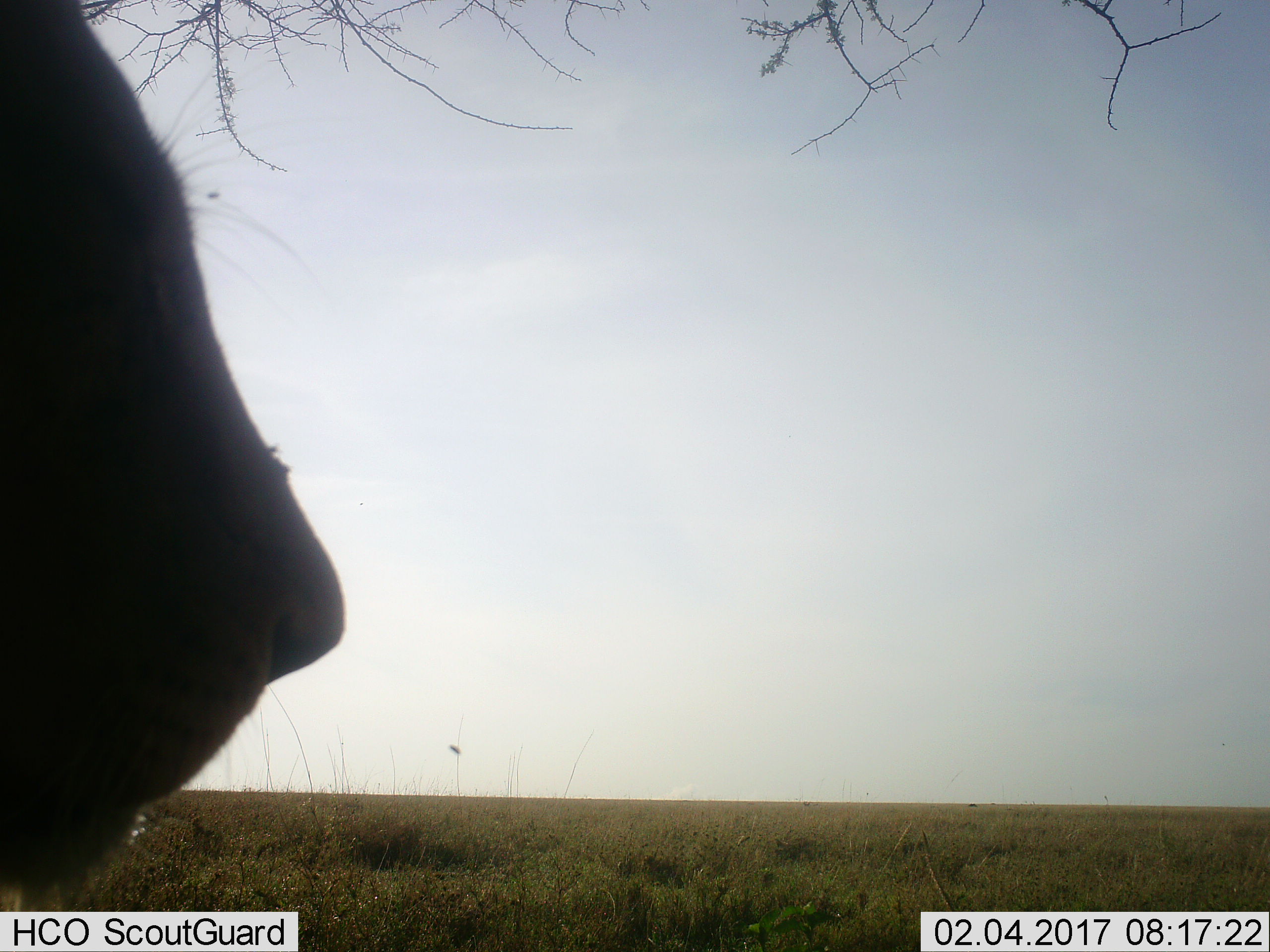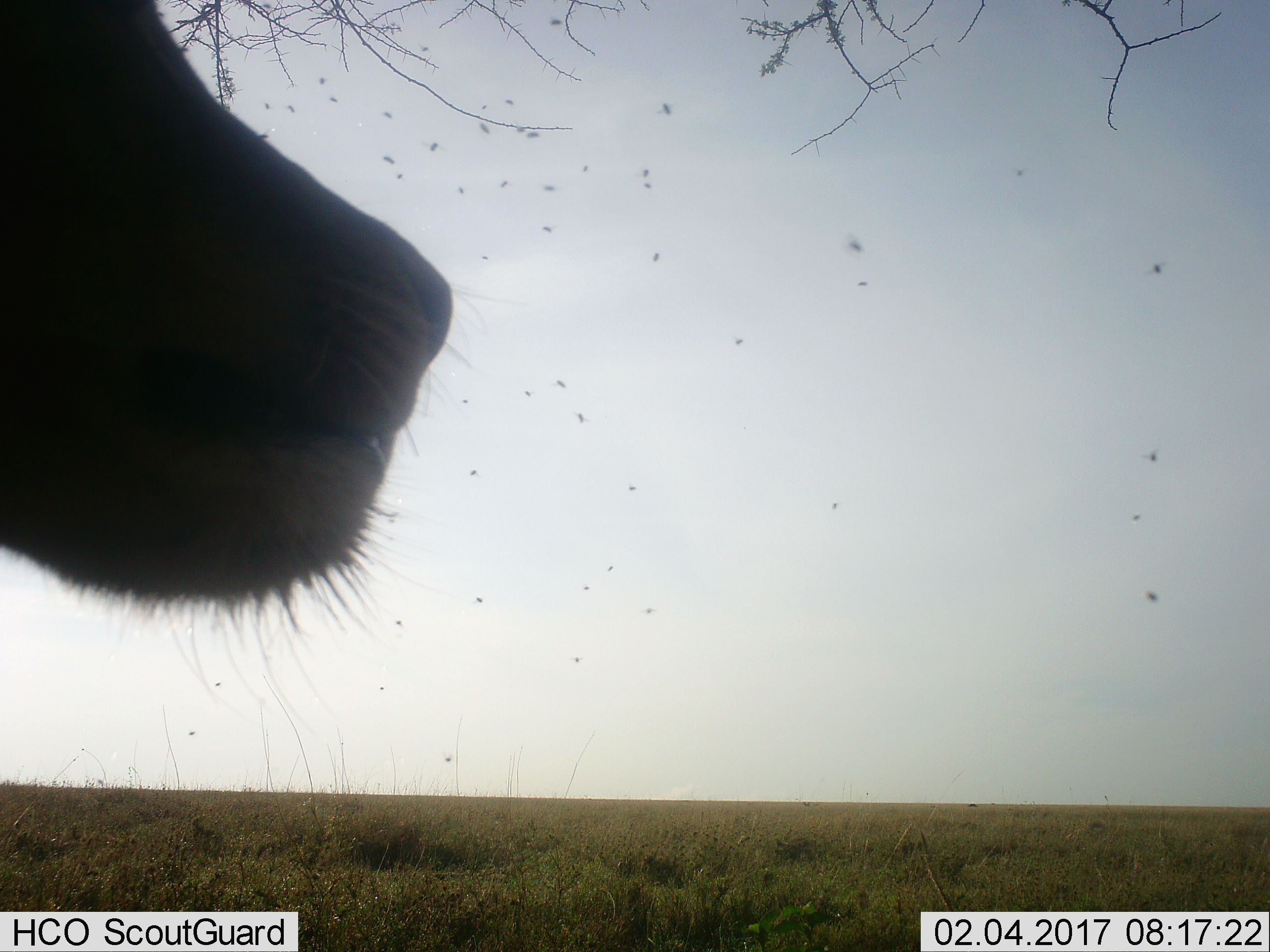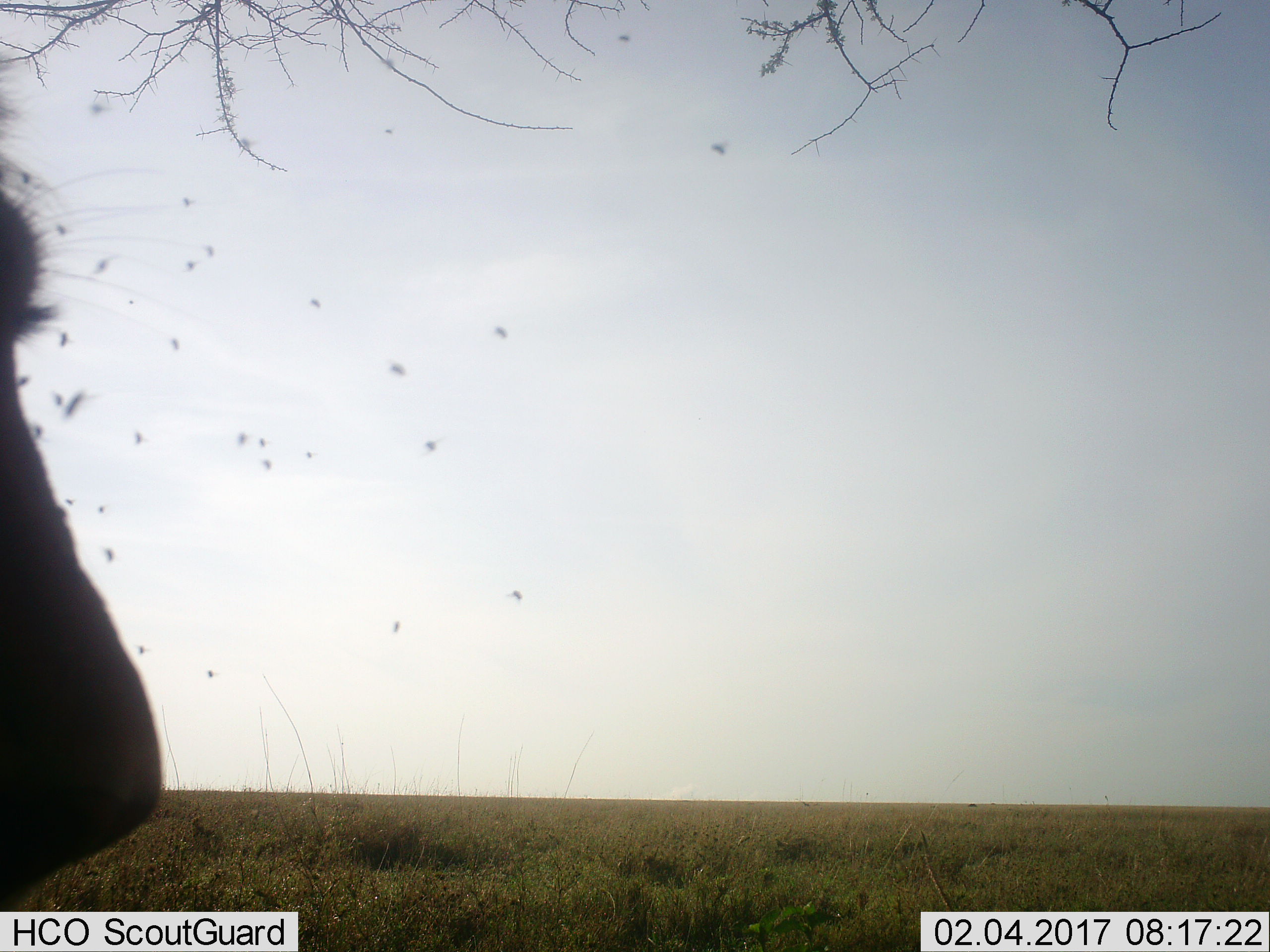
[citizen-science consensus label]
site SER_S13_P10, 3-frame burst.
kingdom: Animalia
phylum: Chordata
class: Mammalia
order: Carnivora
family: Felidae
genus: Panthera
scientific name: Panthera leo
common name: lion female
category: lionfemale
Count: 1.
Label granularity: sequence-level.